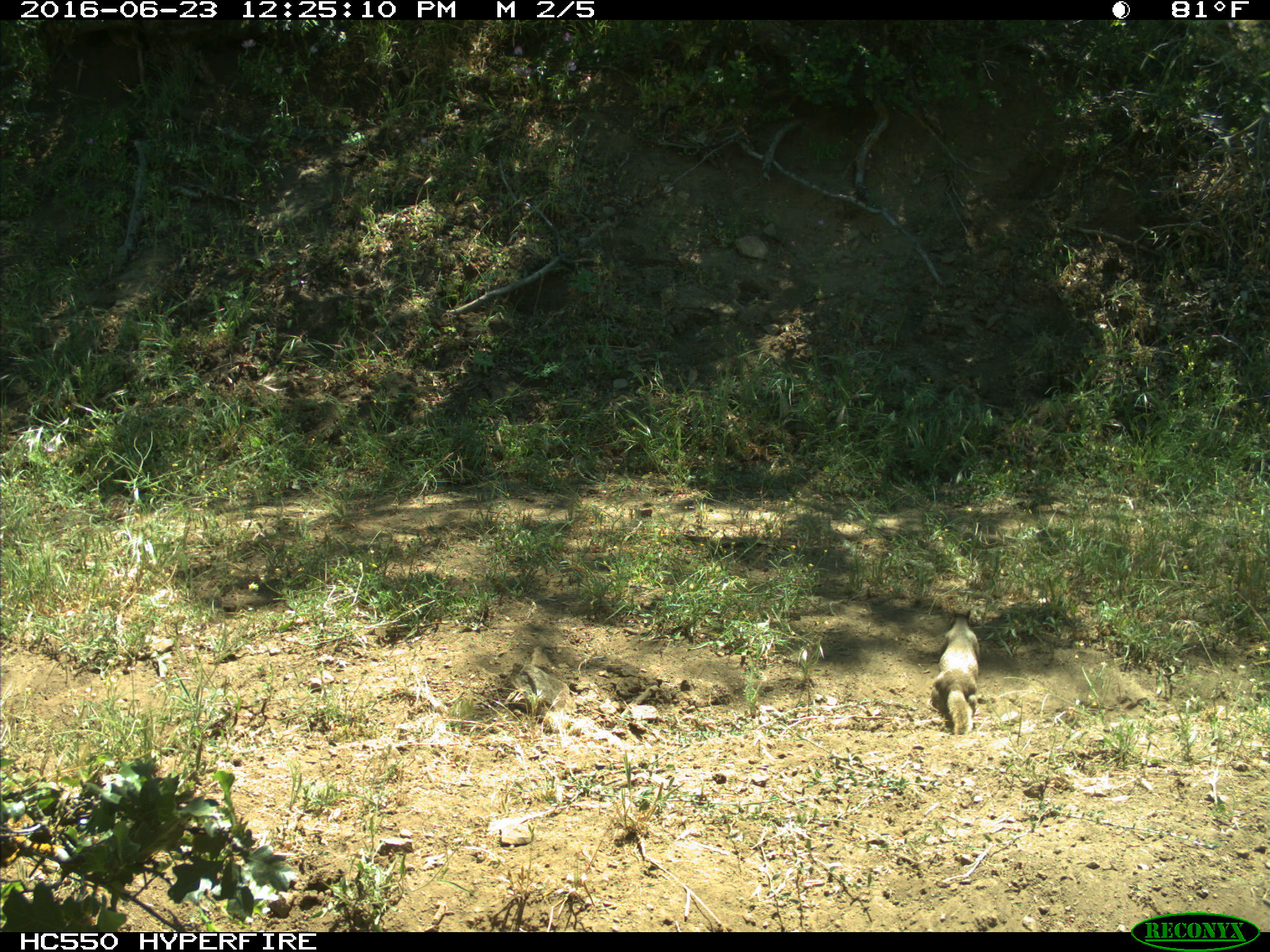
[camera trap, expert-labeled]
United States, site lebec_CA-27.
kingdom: Animalia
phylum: Chordata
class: Mammalia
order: Rodentia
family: Sciuridae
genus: Otospermophilus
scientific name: Otospermophilus beecheyi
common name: california ground squirrel